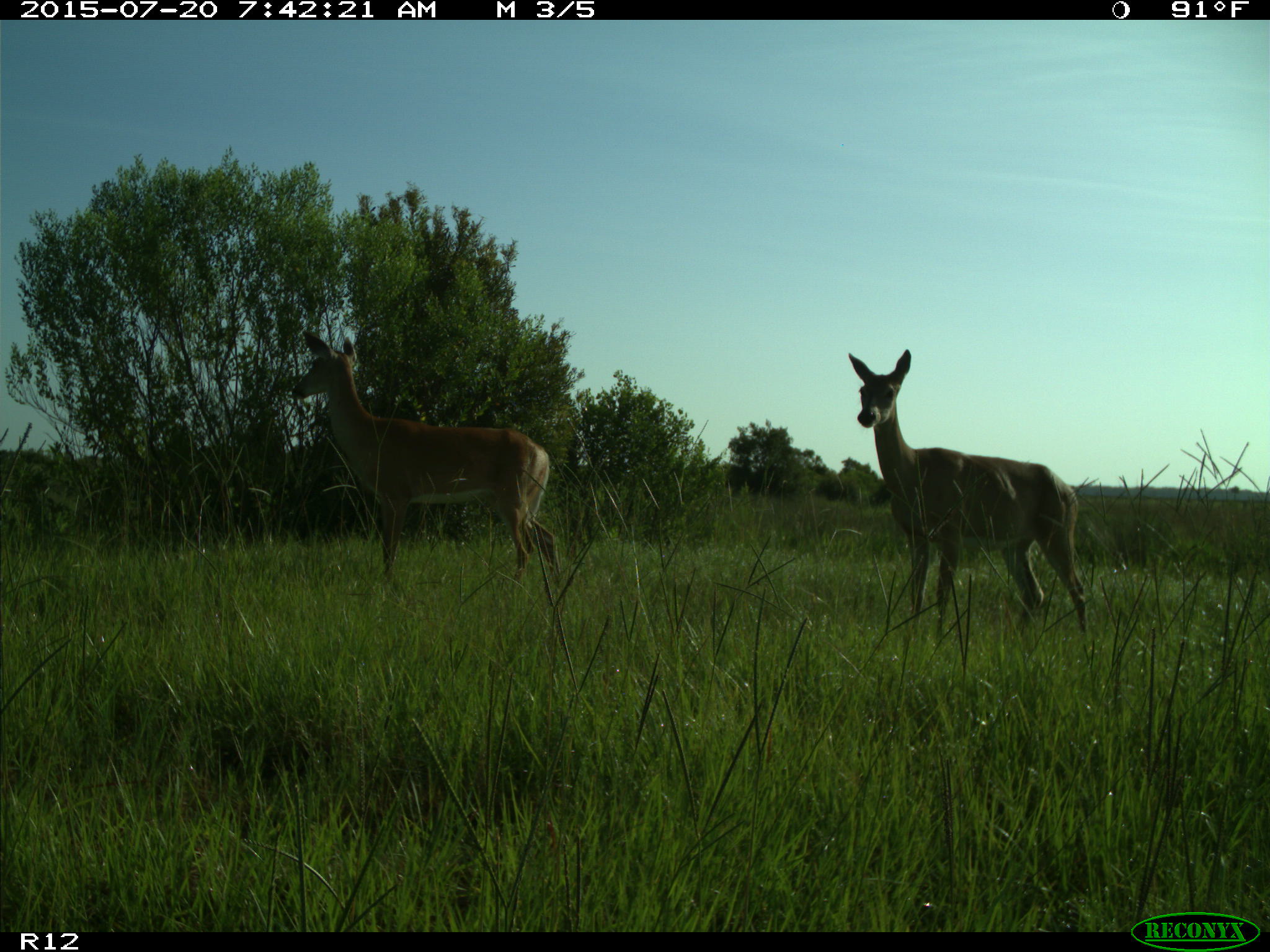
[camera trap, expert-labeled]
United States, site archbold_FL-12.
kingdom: Animalia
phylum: Chordata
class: Mammalia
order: Artiodactyla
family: Cervidae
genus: Odocoileus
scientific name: Odocoileus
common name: deer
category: unidentified deer